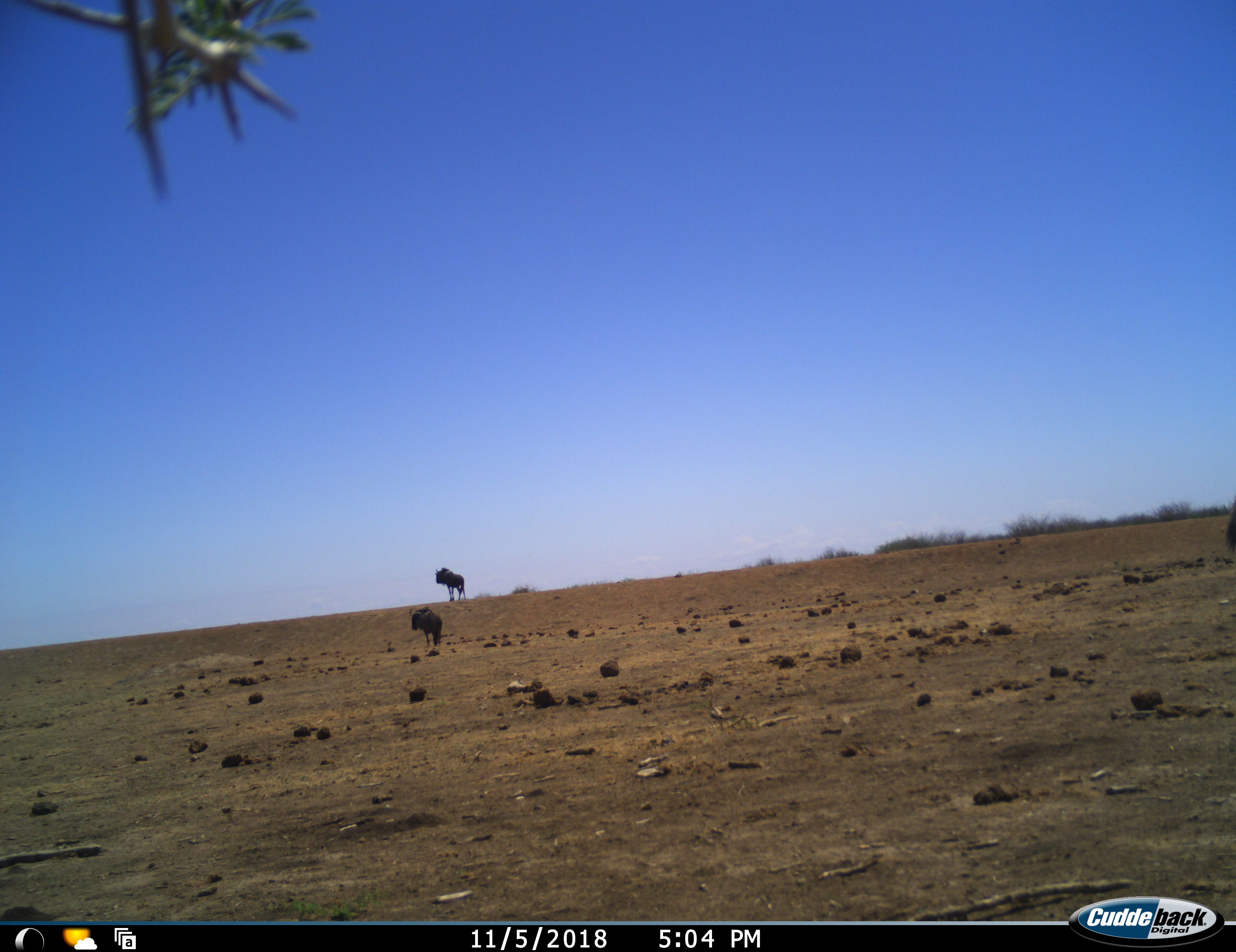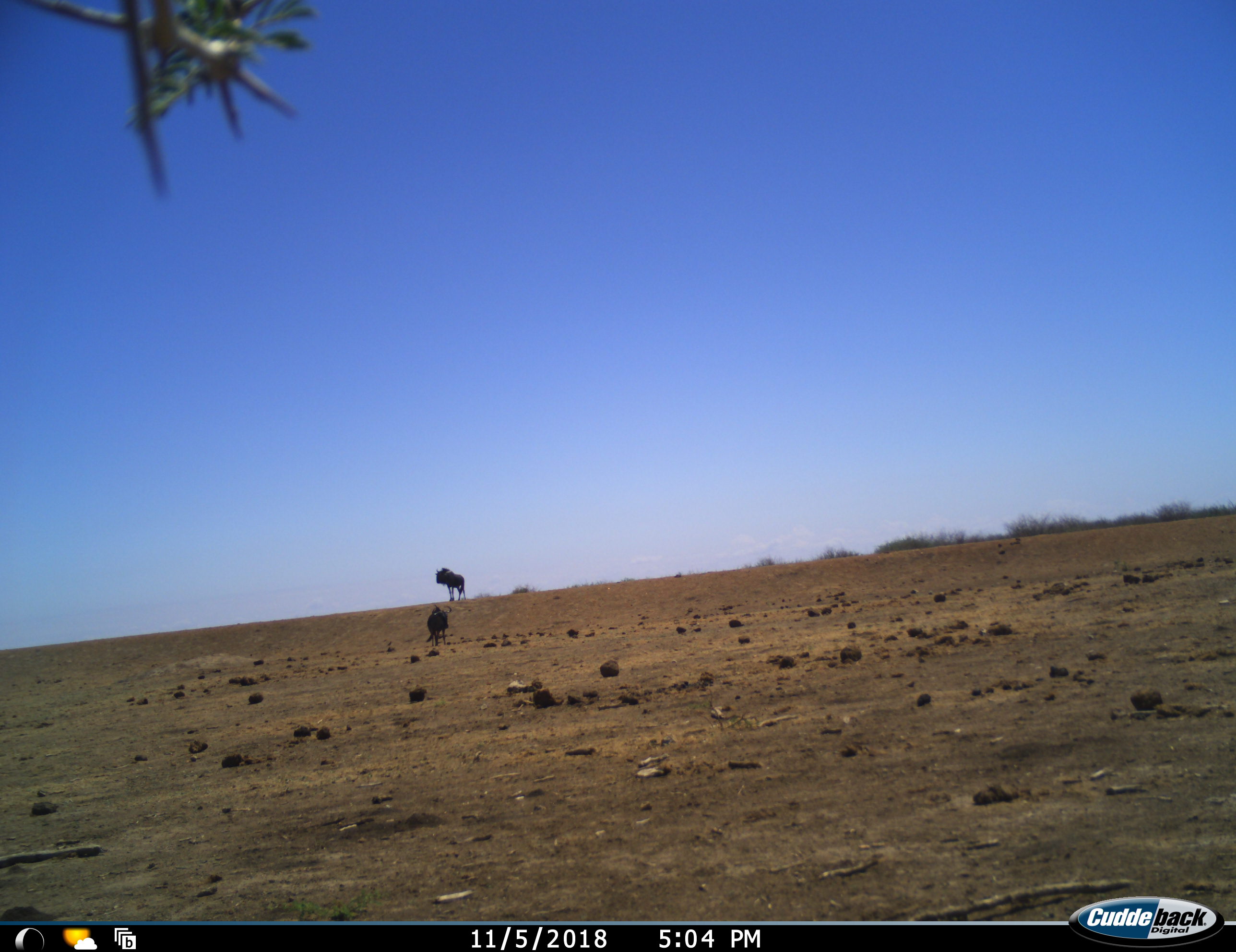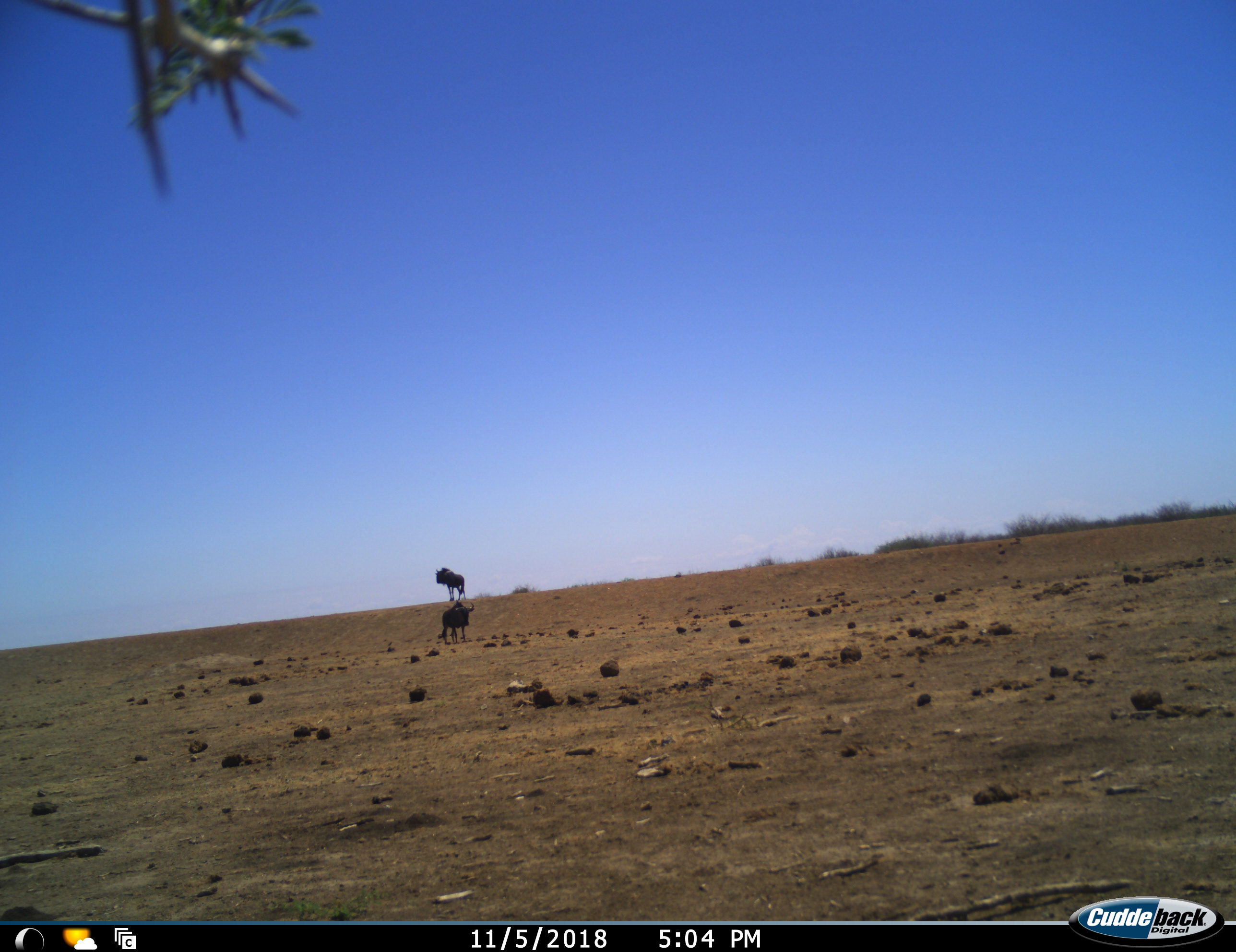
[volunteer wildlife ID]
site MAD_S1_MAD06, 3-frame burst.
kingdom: Animalia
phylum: Chordata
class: Mammalia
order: Artiodactyla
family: Bovidae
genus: Connochaetes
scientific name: Connochaetes taurinus taurinus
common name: blue wildebeest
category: wildebeestblue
Wildebeestblue (blue wildebeest) (Connochaetes taurinus taurinus), count 2. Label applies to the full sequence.